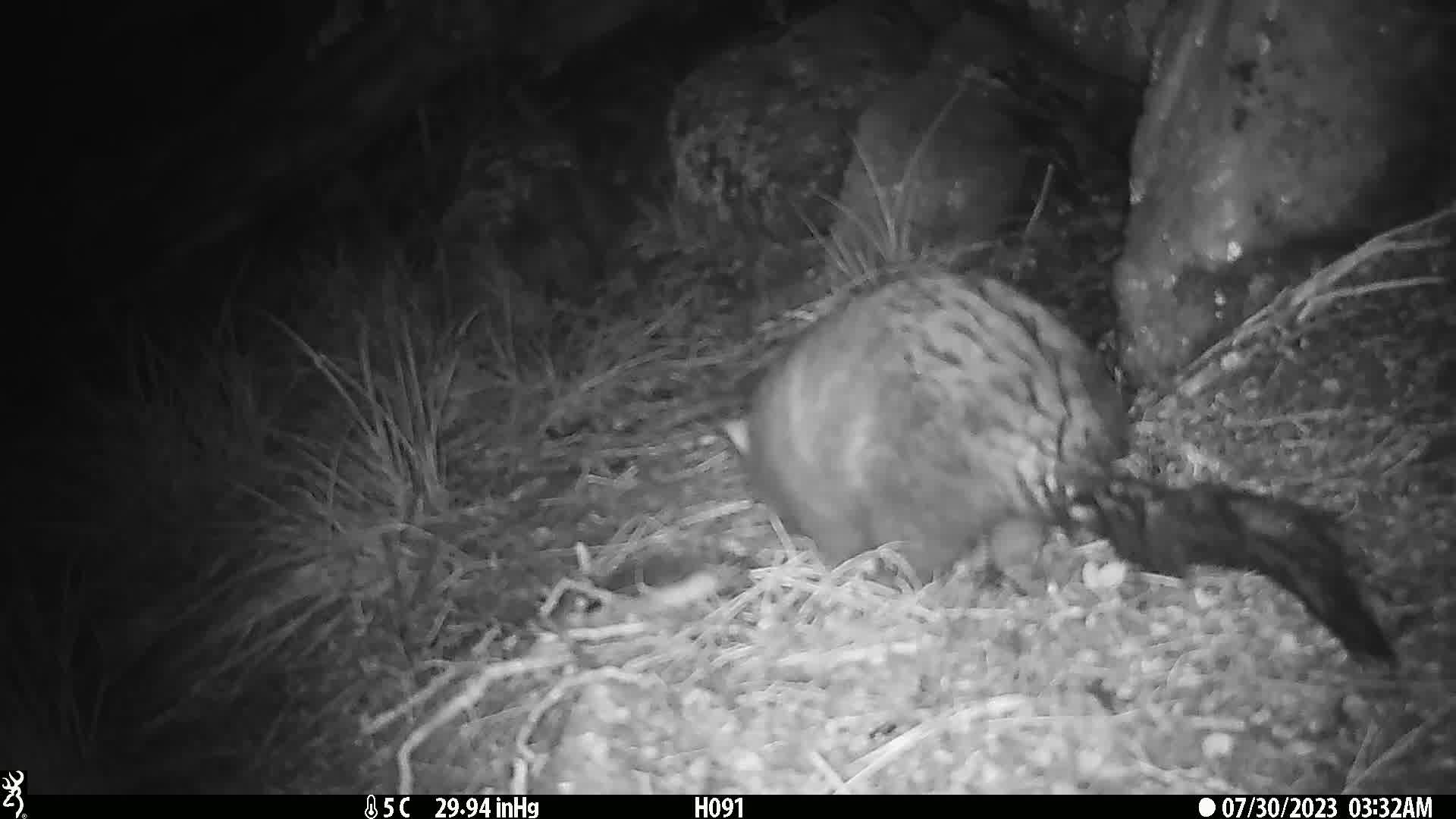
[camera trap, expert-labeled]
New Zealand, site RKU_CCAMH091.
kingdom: Animalia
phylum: Chordata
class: Mammalia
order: Diprotodontia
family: Phalangeridae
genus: Trichosurus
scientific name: Trichosurus vulpecula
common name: common brushtail possum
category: possum